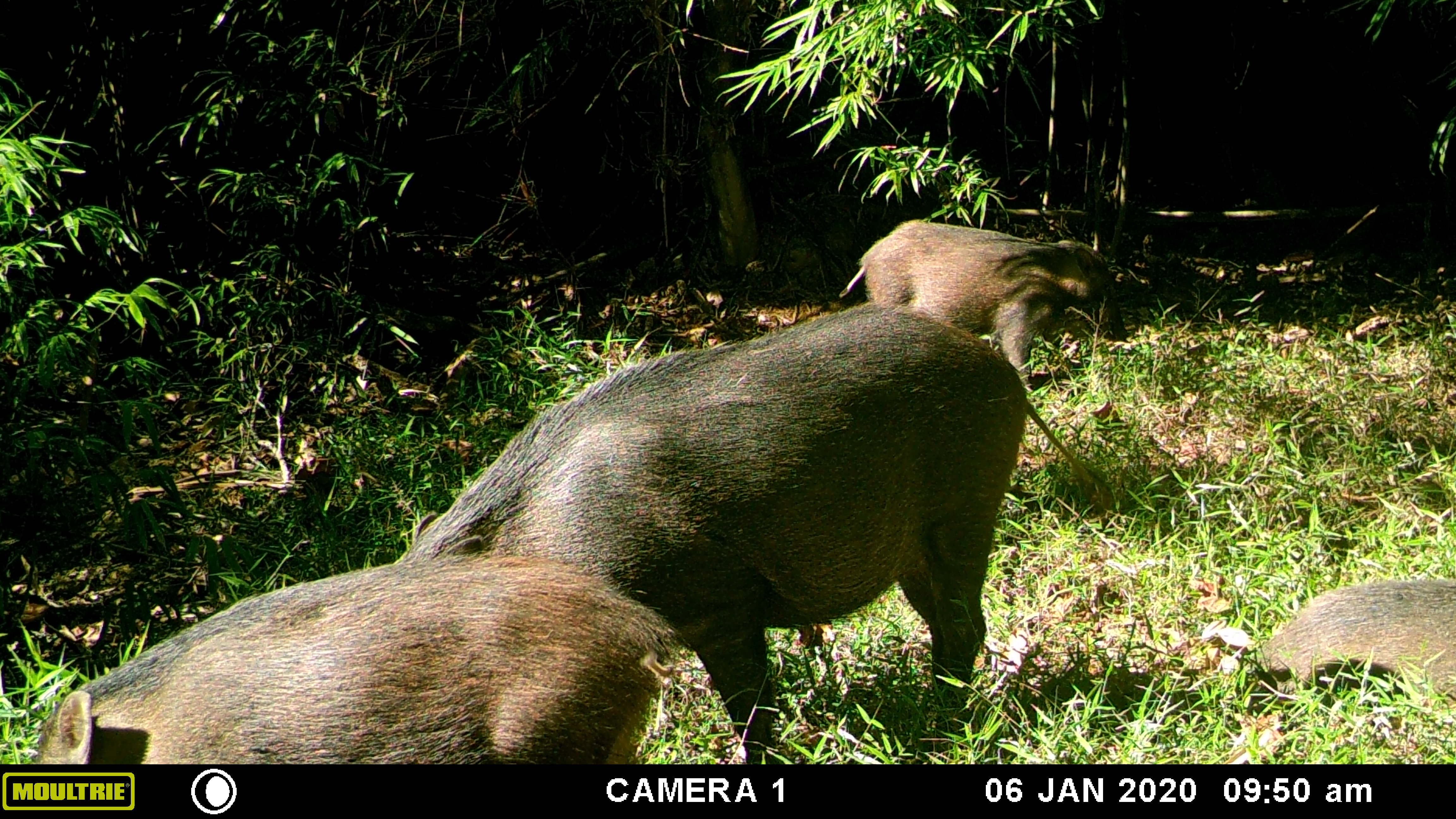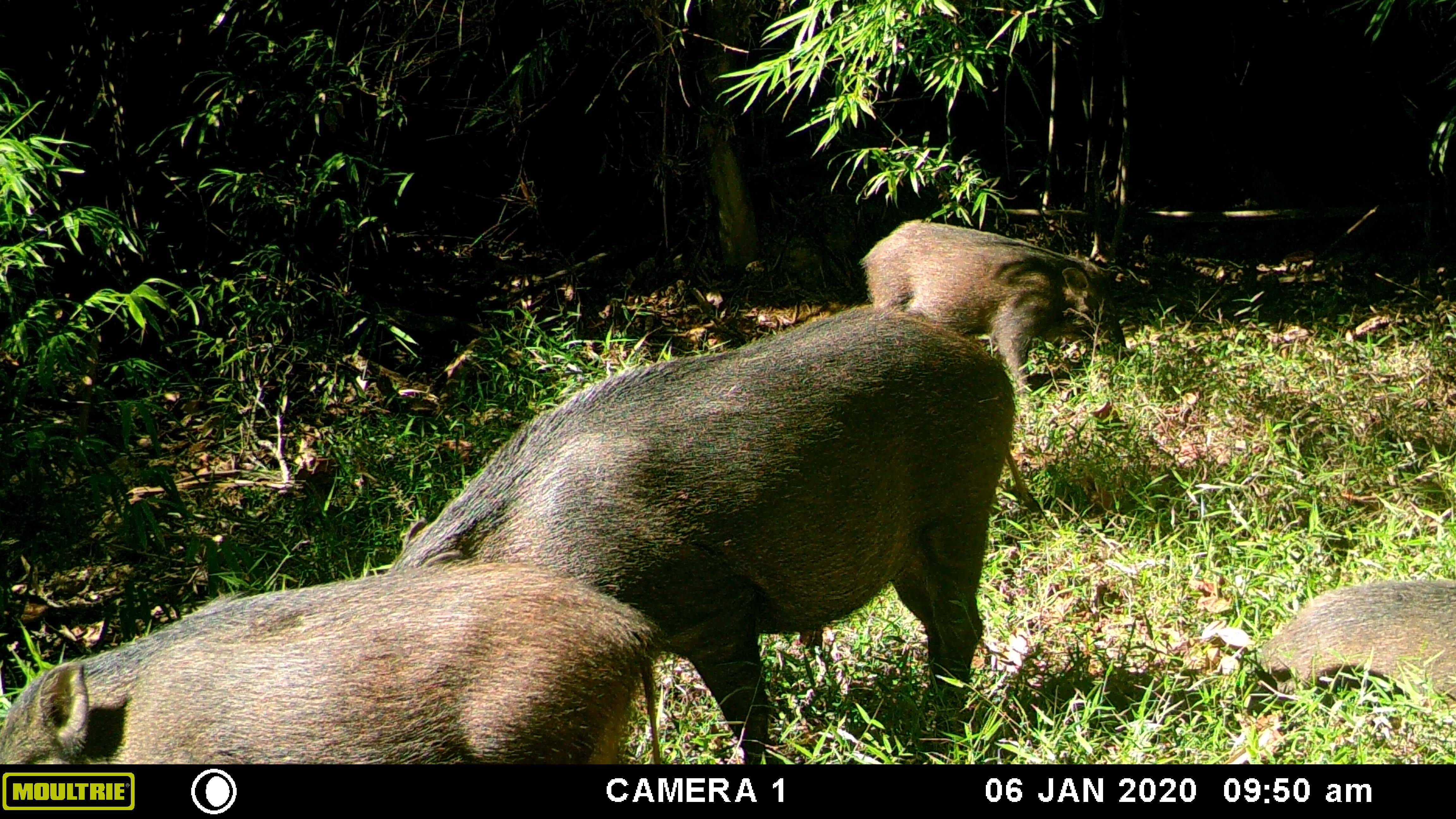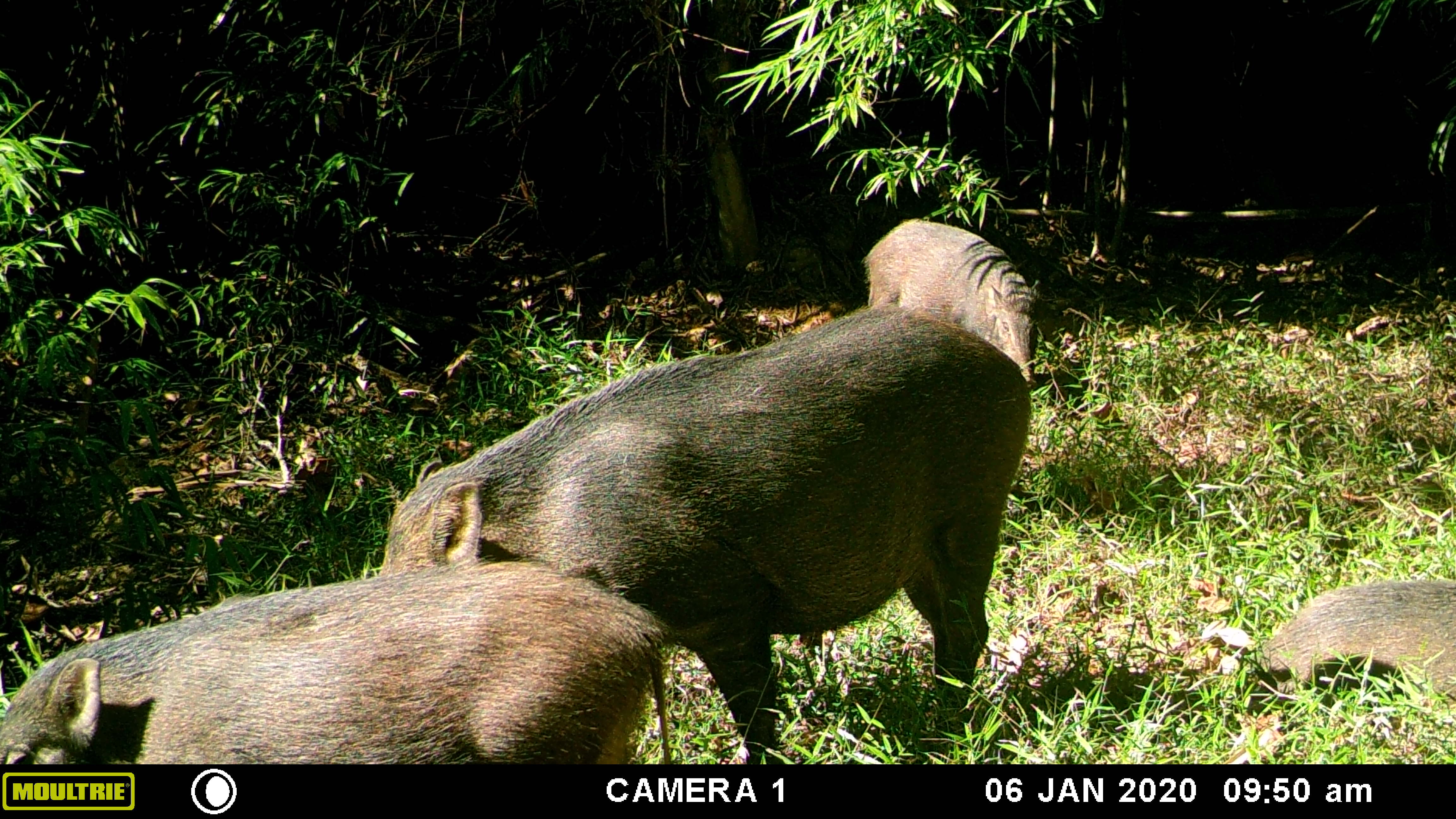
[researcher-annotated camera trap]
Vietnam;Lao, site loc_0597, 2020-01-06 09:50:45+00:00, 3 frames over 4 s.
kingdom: Animalia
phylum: Chordata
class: Mammalia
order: Artiodactyla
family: Suidae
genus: Sus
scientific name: Sus scrofa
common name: eurasian wild pig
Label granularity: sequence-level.